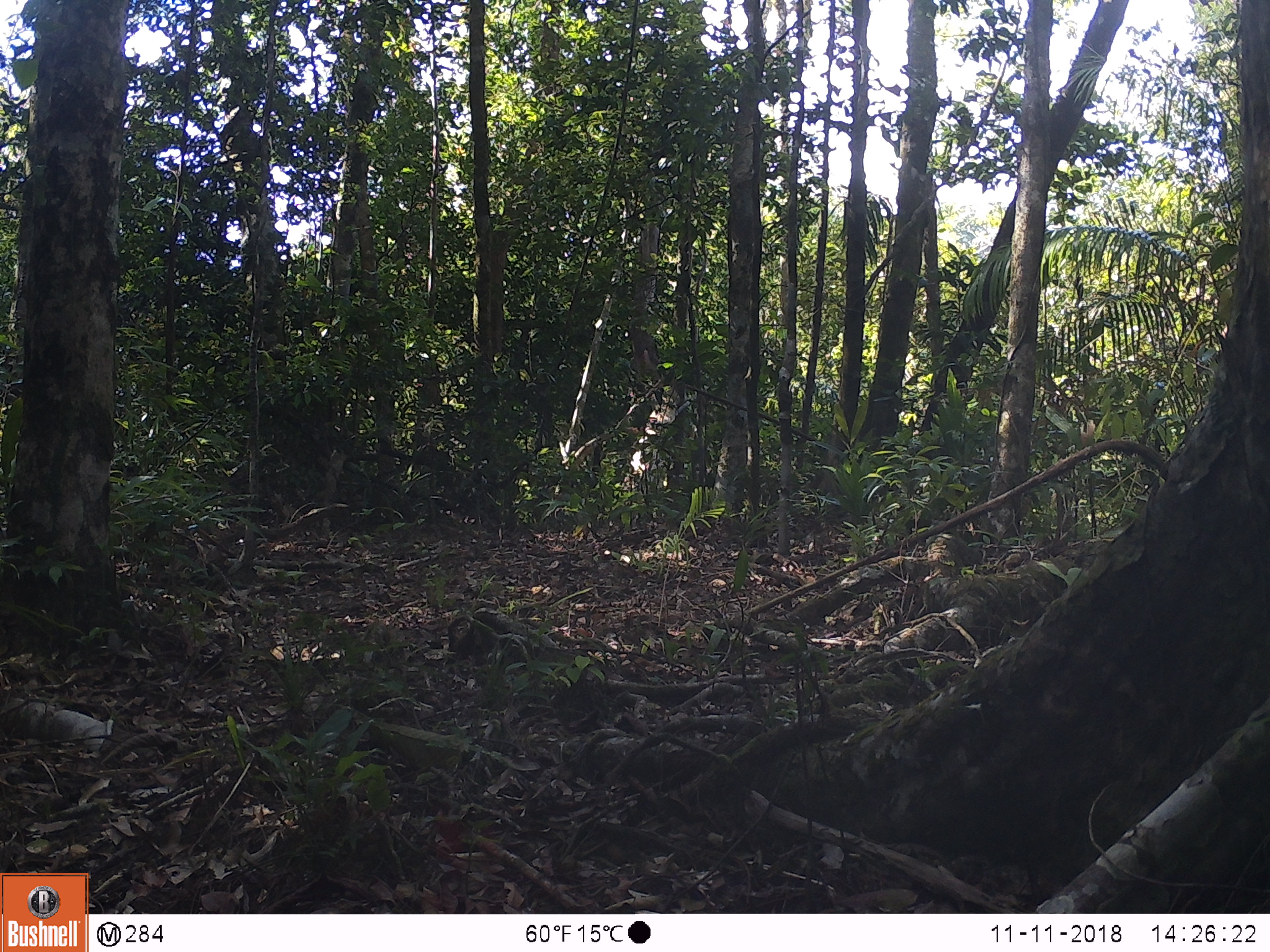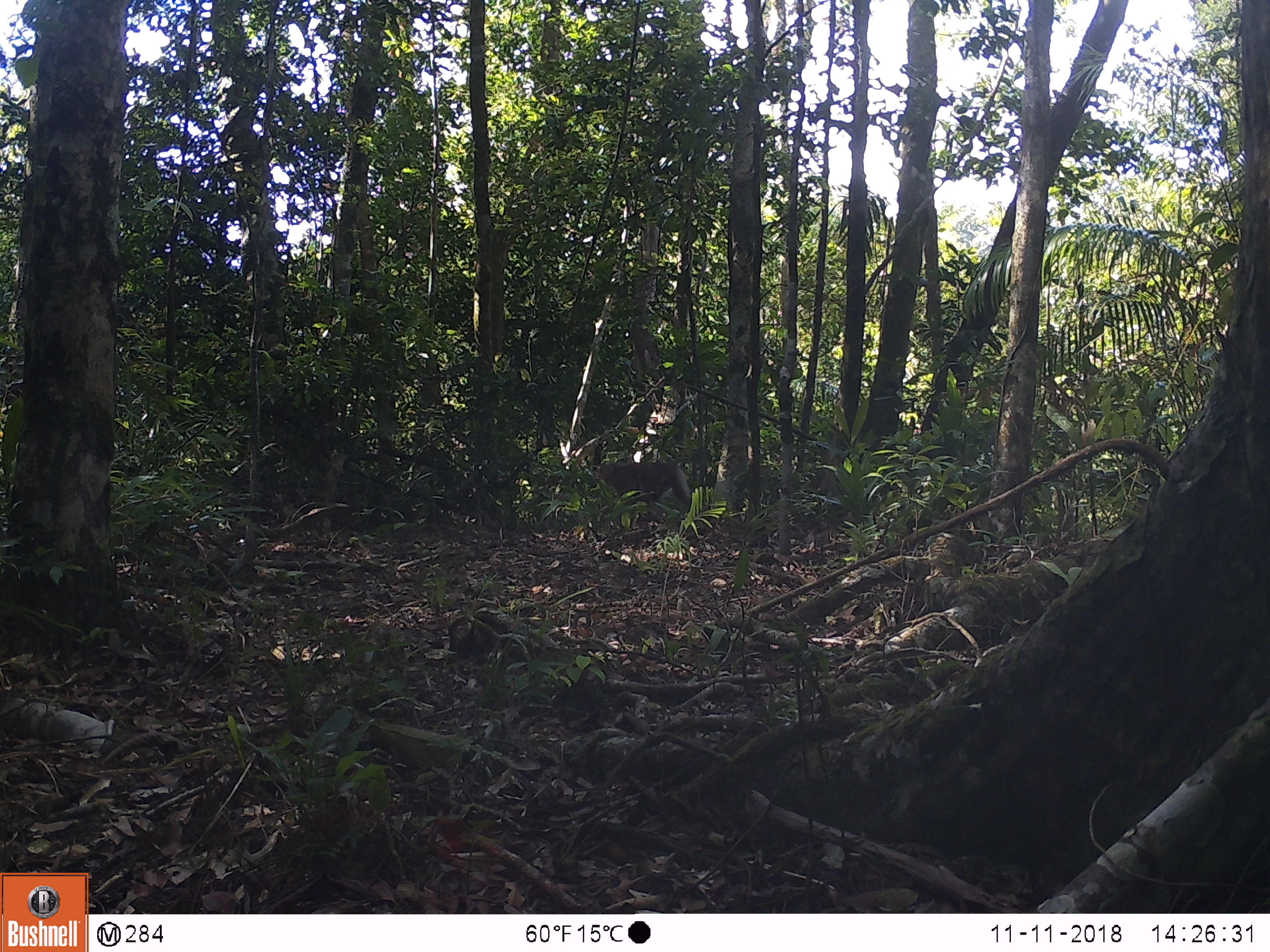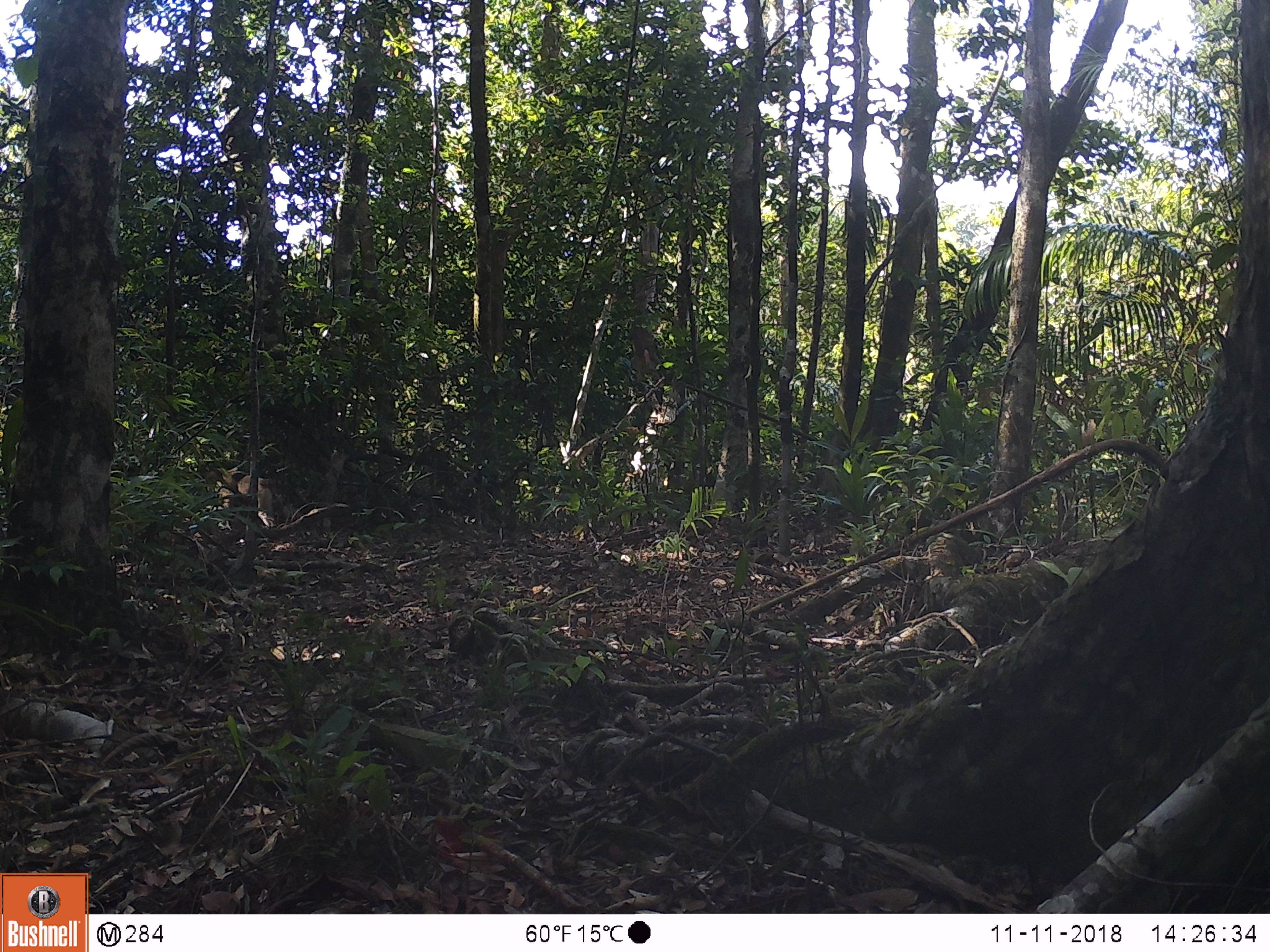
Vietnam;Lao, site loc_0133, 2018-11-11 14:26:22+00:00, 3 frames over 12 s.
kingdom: Animalia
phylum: Chordata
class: Mammalia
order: Primates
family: Cercopithecidae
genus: Macaca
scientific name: Macaca nemestrina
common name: pig-tailed macaque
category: pig tailed macaque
Pig tailed macaque (pig-tailed macaque) (Macaca nemestrina). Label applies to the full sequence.